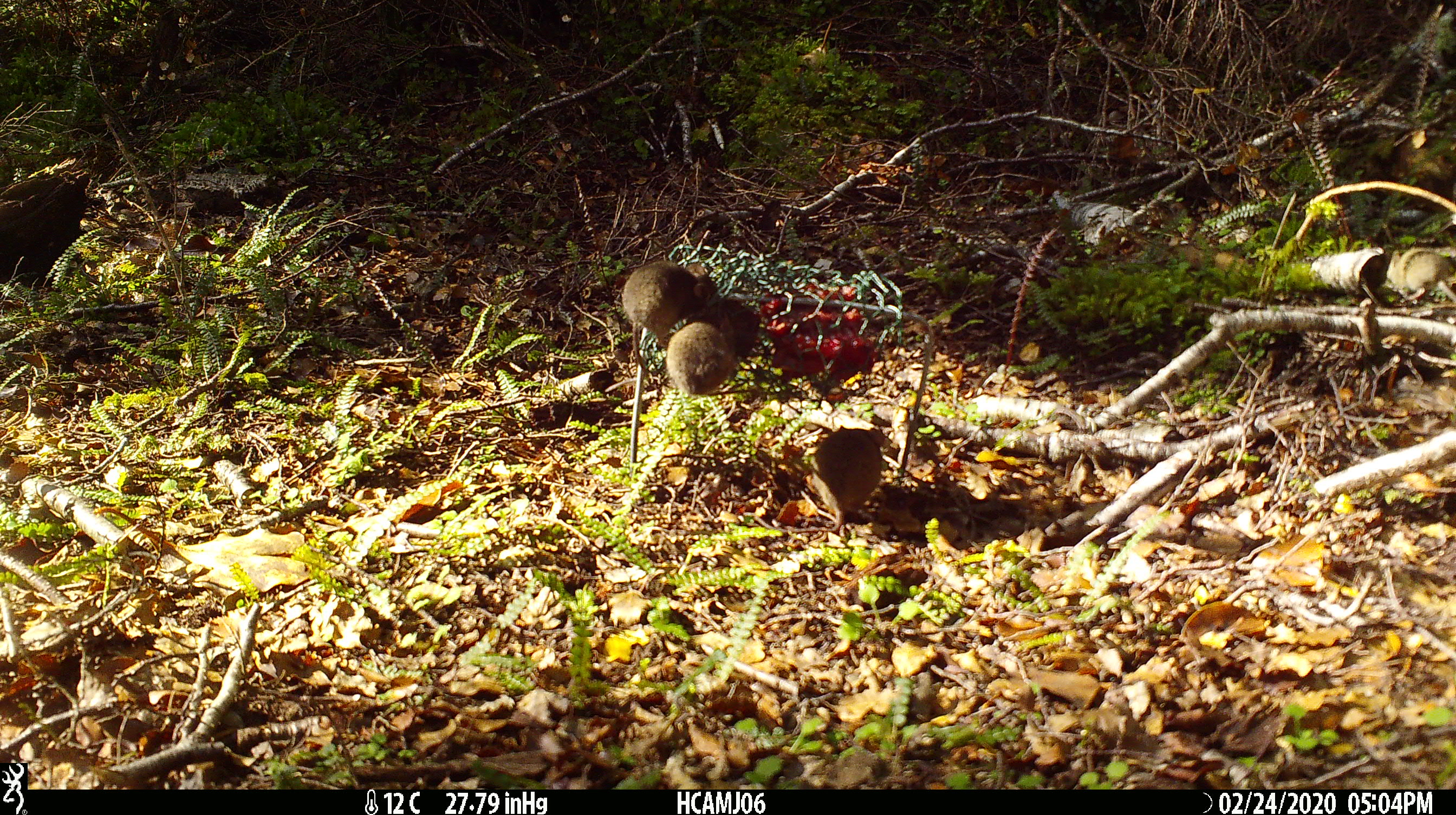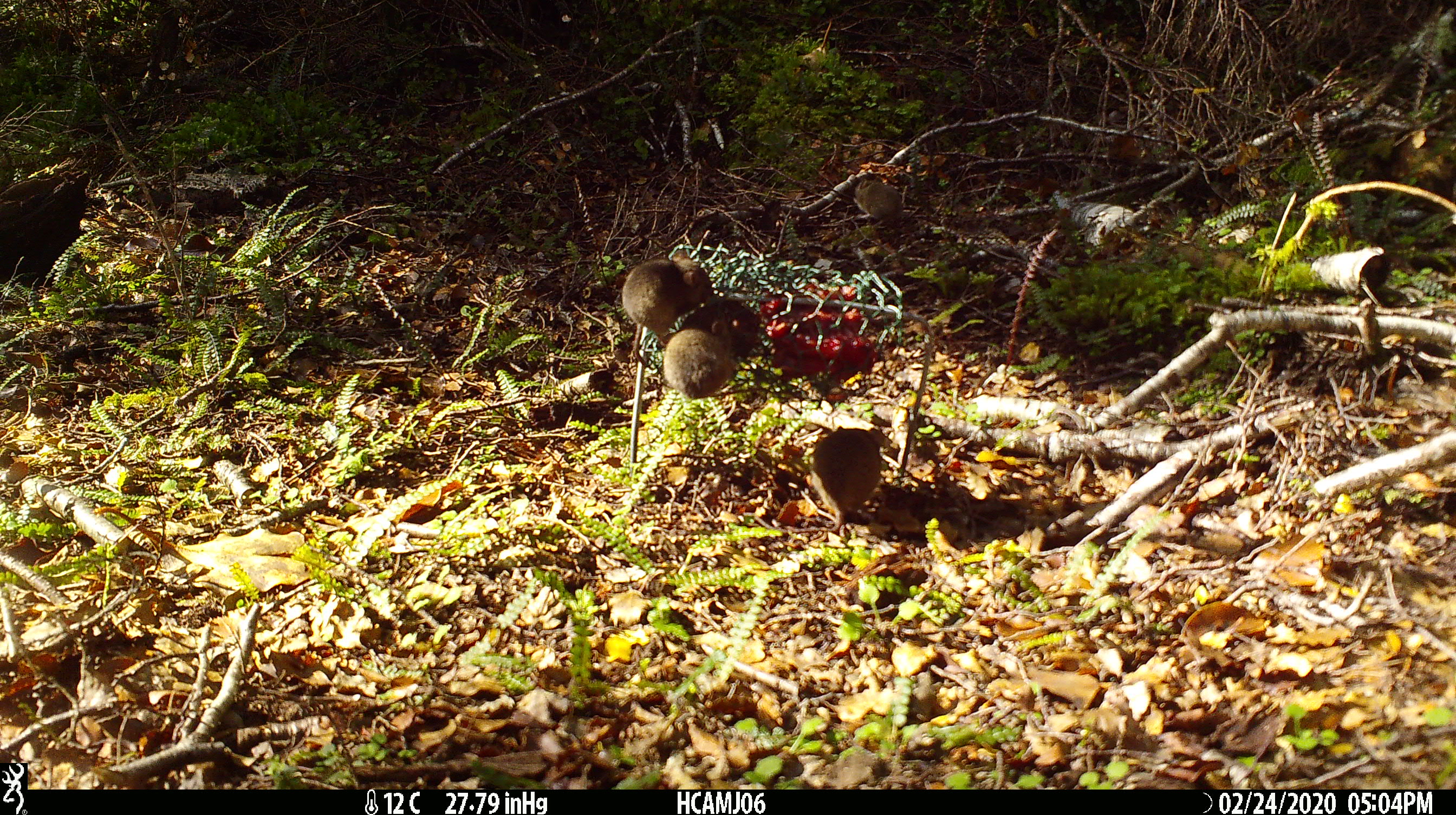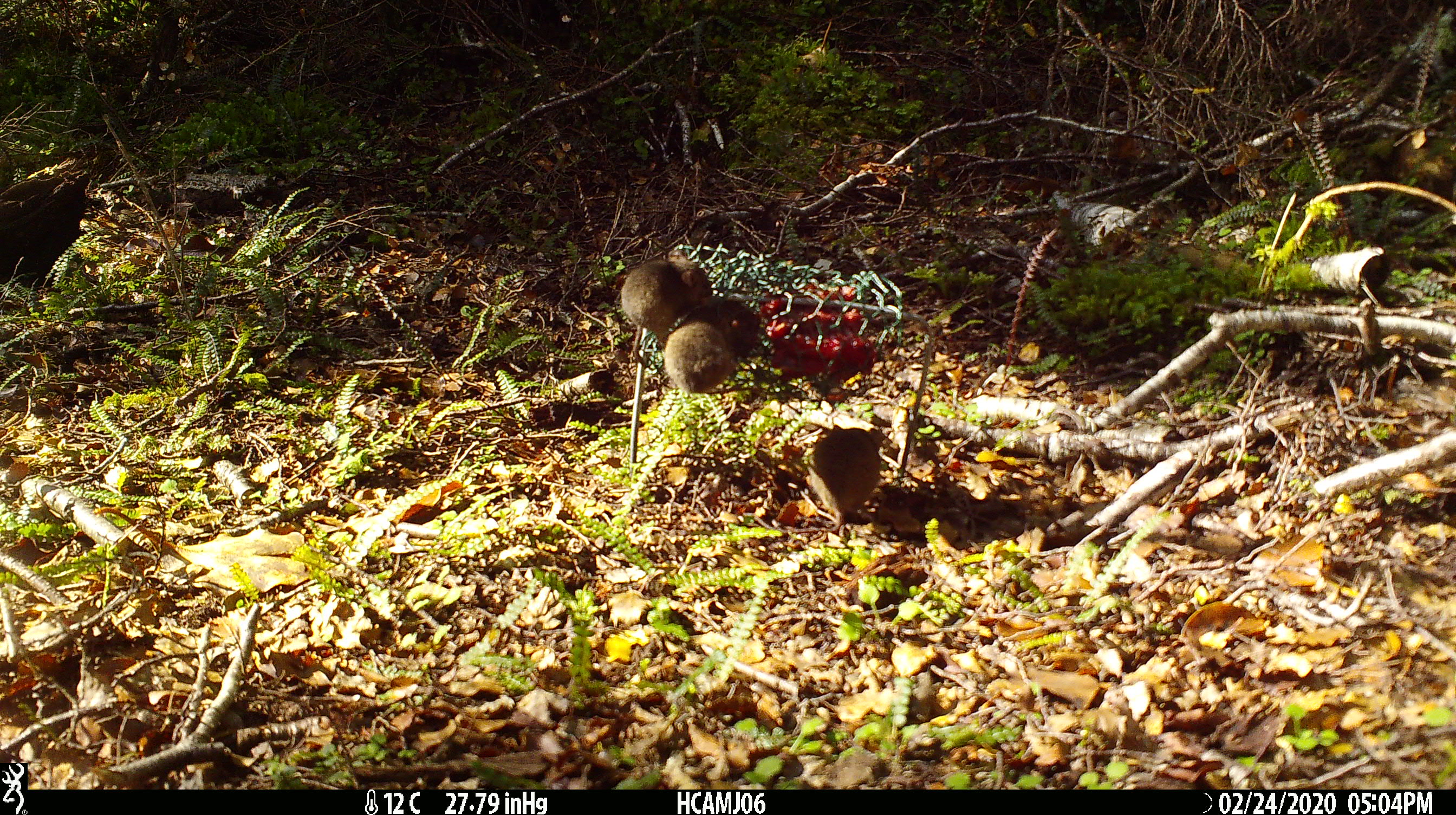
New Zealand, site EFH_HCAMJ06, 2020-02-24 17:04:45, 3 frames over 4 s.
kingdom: Animalia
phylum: Chordata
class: Mammalia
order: Rodentia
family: Muridae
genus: Mus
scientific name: Mus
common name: mouse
Mouse (Mus).